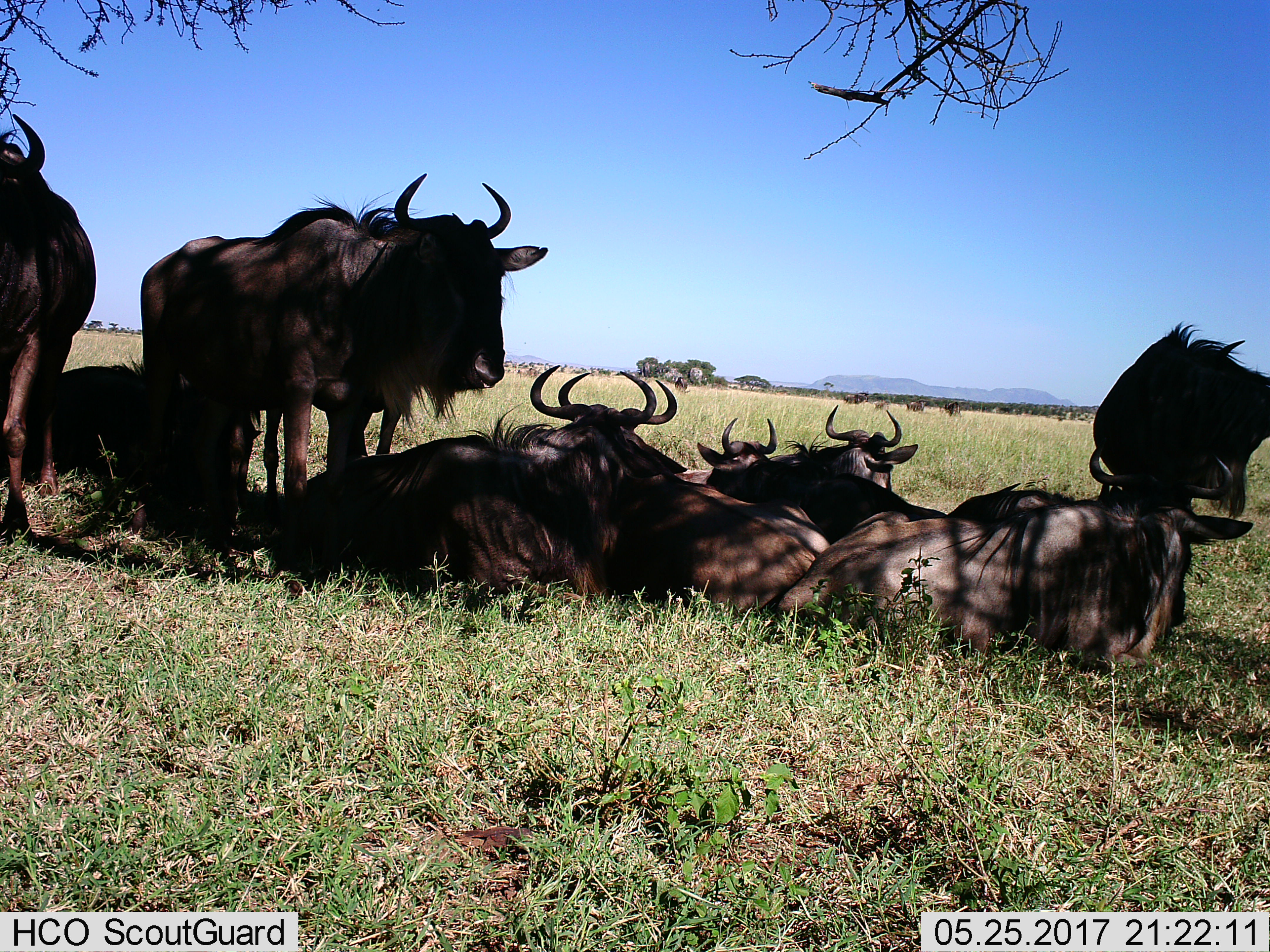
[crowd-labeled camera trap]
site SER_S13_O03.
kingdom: Animalia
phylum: Chordata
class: Mammalia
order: Artiodactyla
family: Bovidae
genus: Connochaetes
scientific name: Connochaetes taurinus taurinus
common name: blue wildebeest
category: wildebeestblue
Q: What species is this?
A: Wildebeestblue (blue wildebeest) (Connochaetes taurinus taurinus).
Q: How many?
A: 11-50.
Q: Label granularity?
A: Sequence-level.